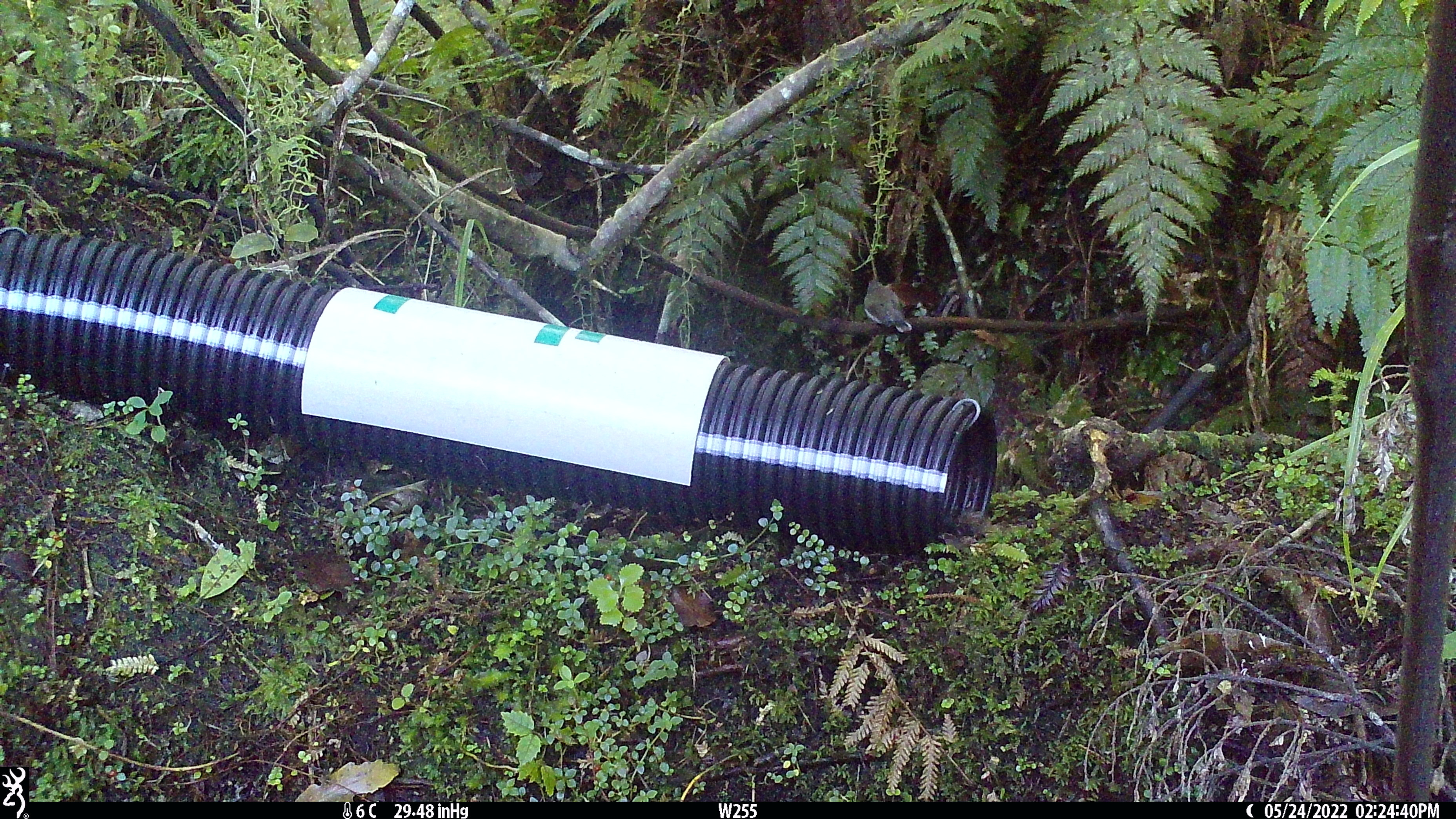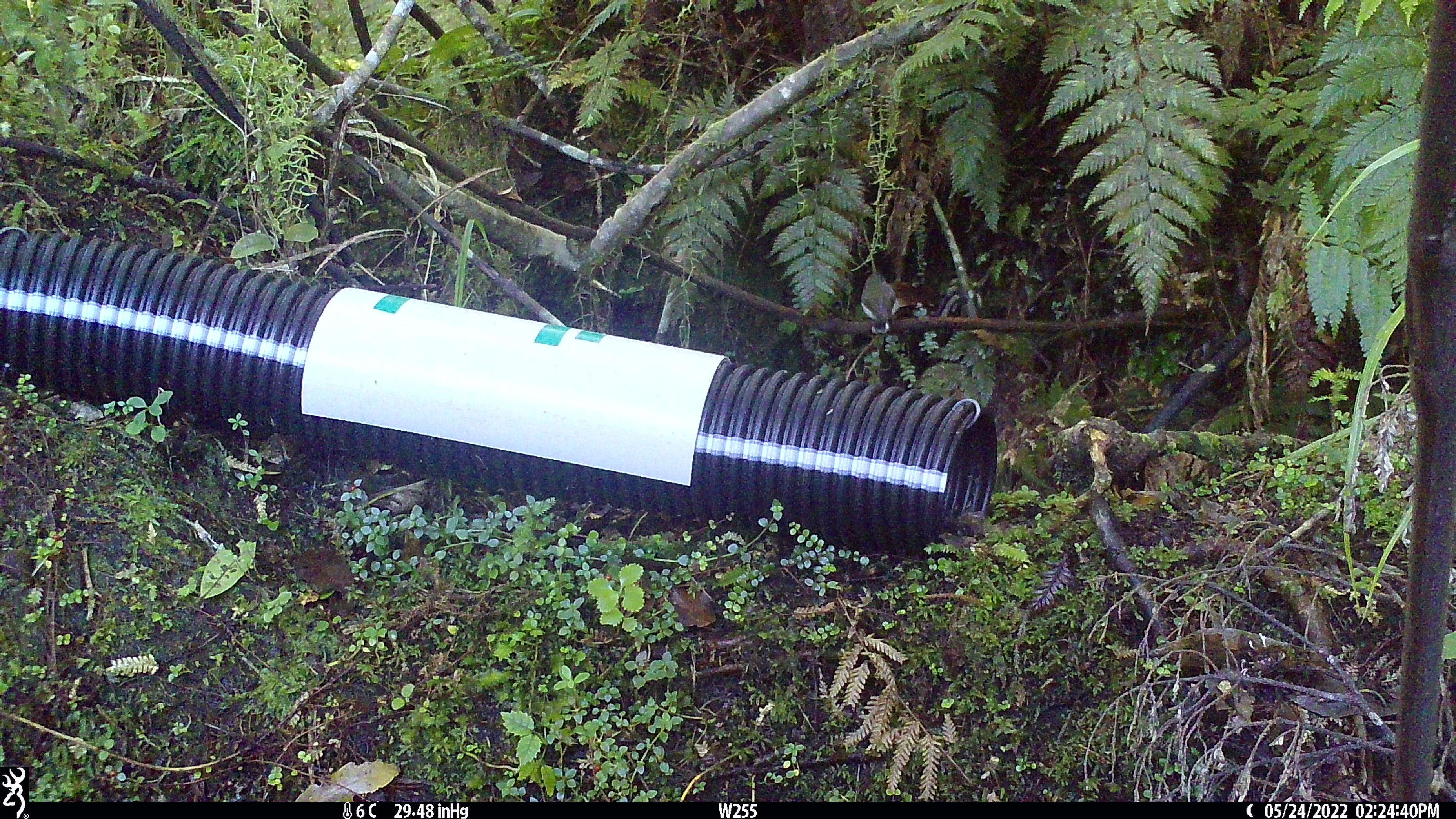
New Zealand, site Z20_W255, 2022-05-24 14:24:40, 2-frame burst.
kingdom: Animalia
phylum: Chordata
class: Aves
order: Passeriformes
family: Petroicidae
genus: Petroica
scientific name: Petroica macrocephala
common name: tomtit